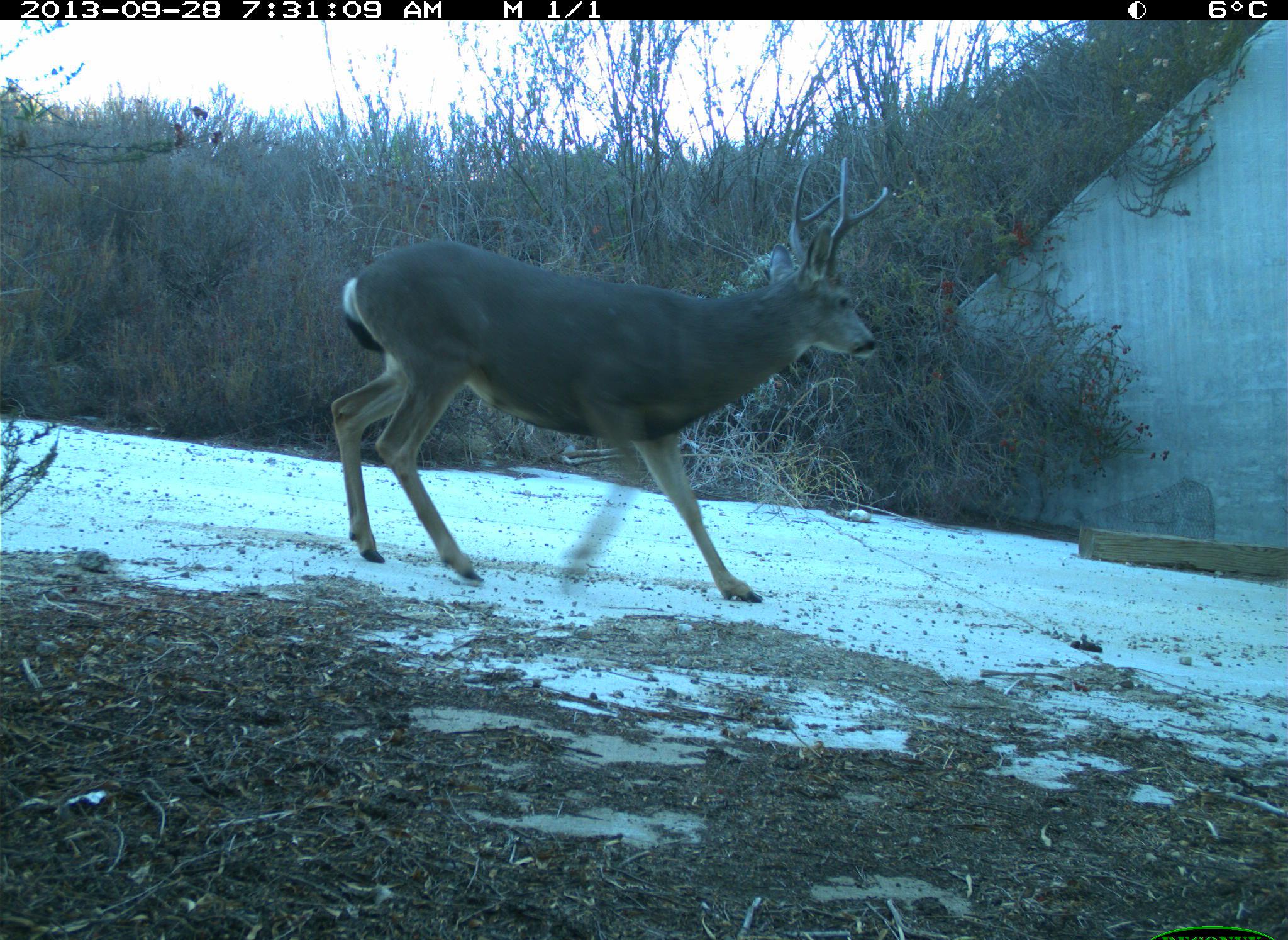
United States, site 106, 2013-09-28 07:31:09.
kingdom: Animalia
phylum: Chordata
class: Mammalia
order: Artiodactyla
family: Cervidae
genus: Odocoileus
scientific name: Odocoileus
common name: deer